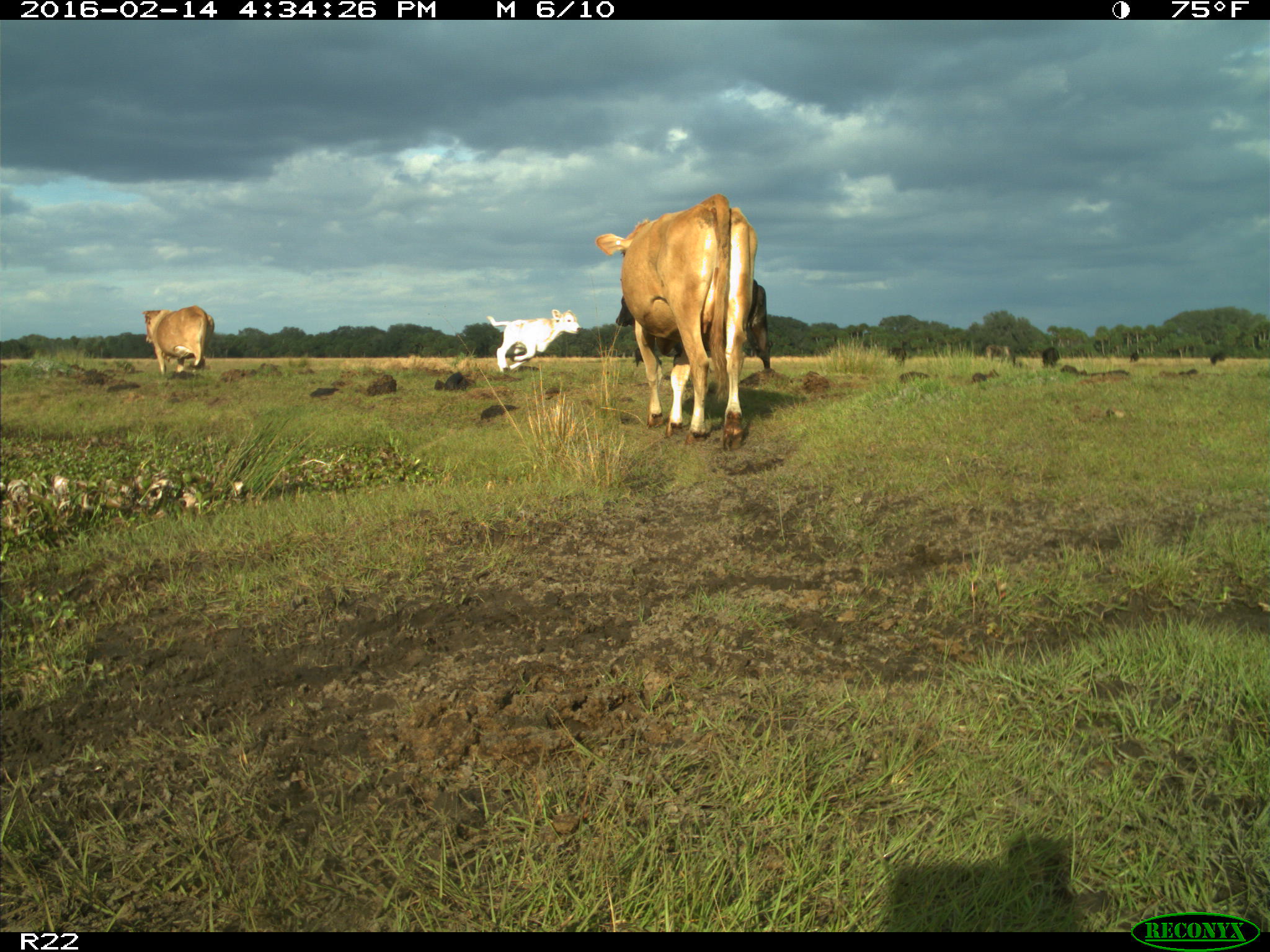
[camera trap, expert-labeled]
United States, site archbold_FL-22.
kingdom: Animalia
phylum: Chordata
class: Mammalia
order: Artiodactyla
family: Bovidae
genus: Bos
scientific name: Bos taurus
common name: domestic cow